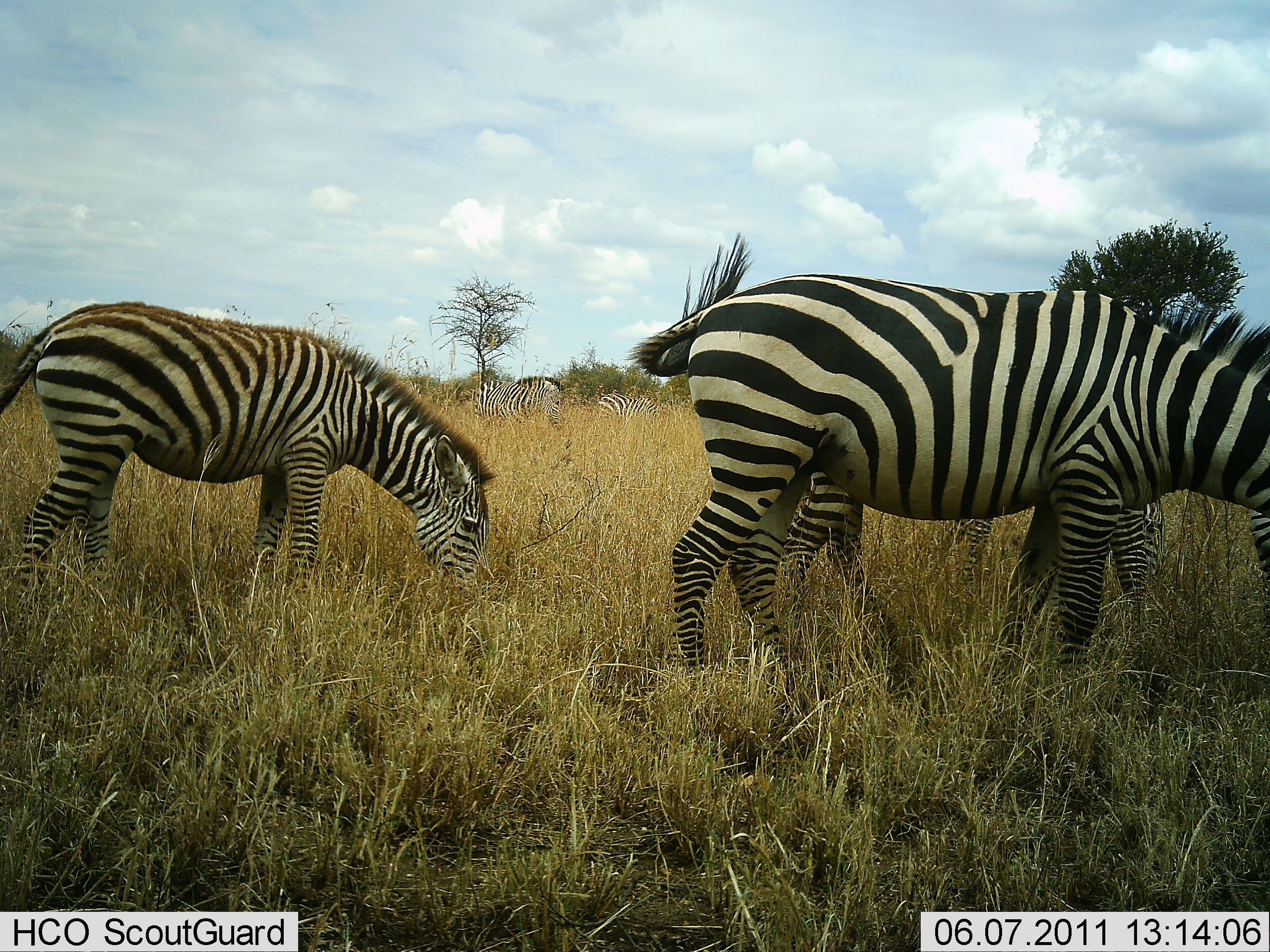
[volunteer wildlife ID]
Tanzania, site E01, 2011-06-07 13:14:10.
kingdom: Animalia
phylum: Chordata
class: Mammalia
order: Perissodactyla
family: Equidae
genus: Equus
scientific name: Equus quagga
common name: plains zebra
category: zebra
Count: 6.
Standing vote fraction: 29%.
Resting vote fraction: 0%.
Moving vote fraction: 14%.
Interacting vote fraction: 0%.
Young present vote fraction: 0%.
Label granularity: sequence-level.